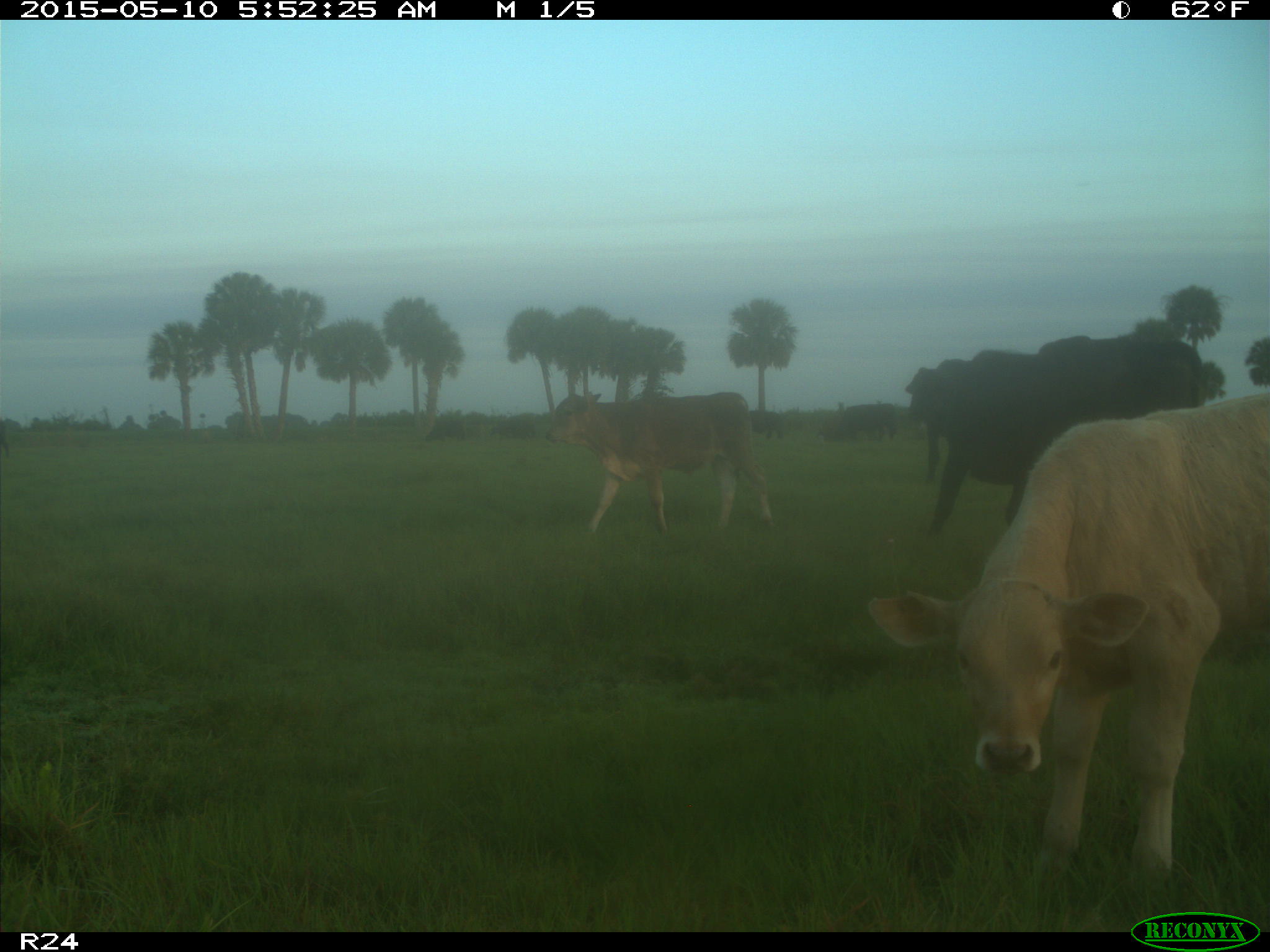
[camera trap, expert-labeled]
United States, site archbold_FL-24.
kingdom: Animalia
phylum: Chordata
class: Mammalia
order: Artiodactyla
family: Bovidae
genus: Bos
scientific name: Bos taurus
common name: domestic cow